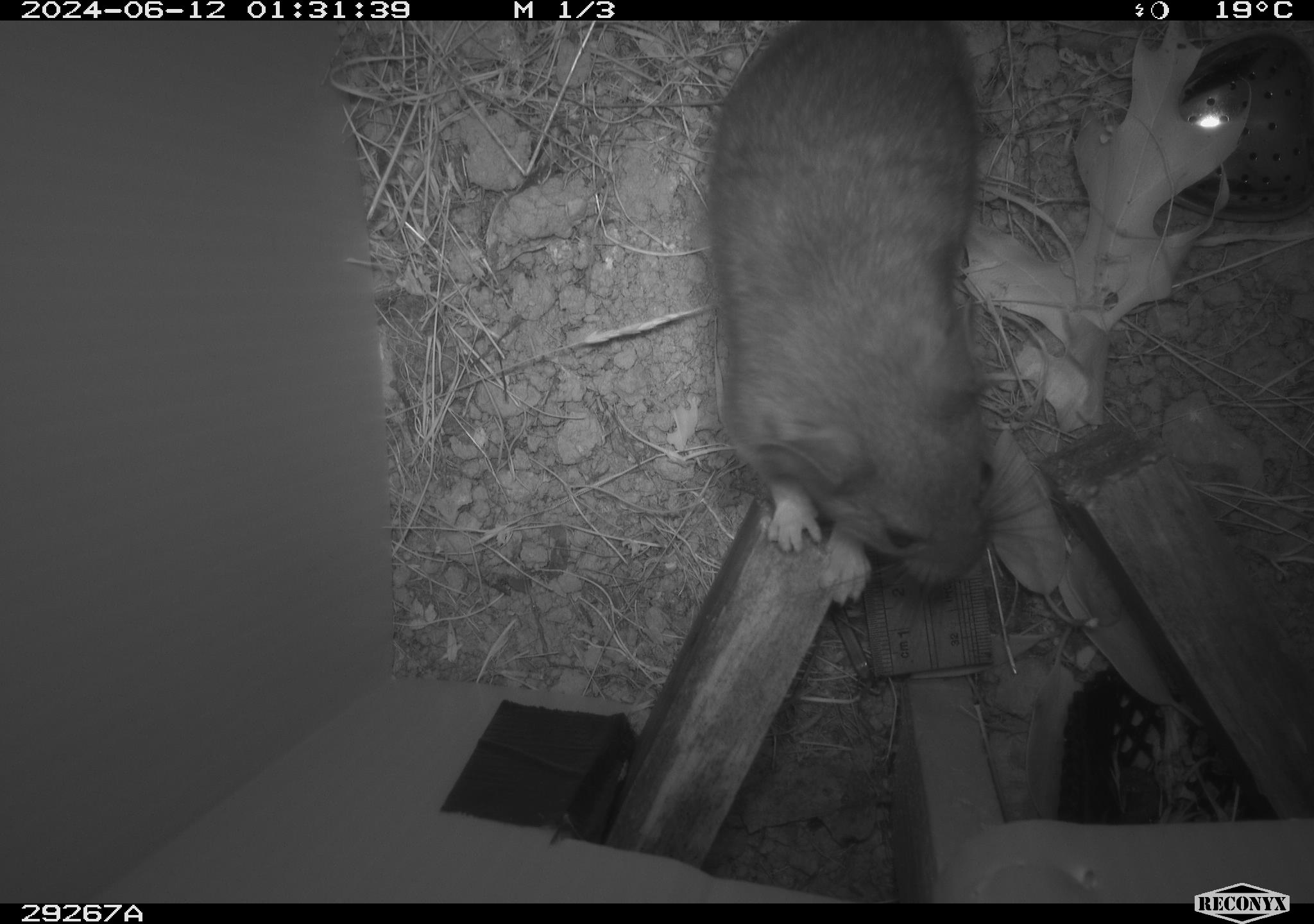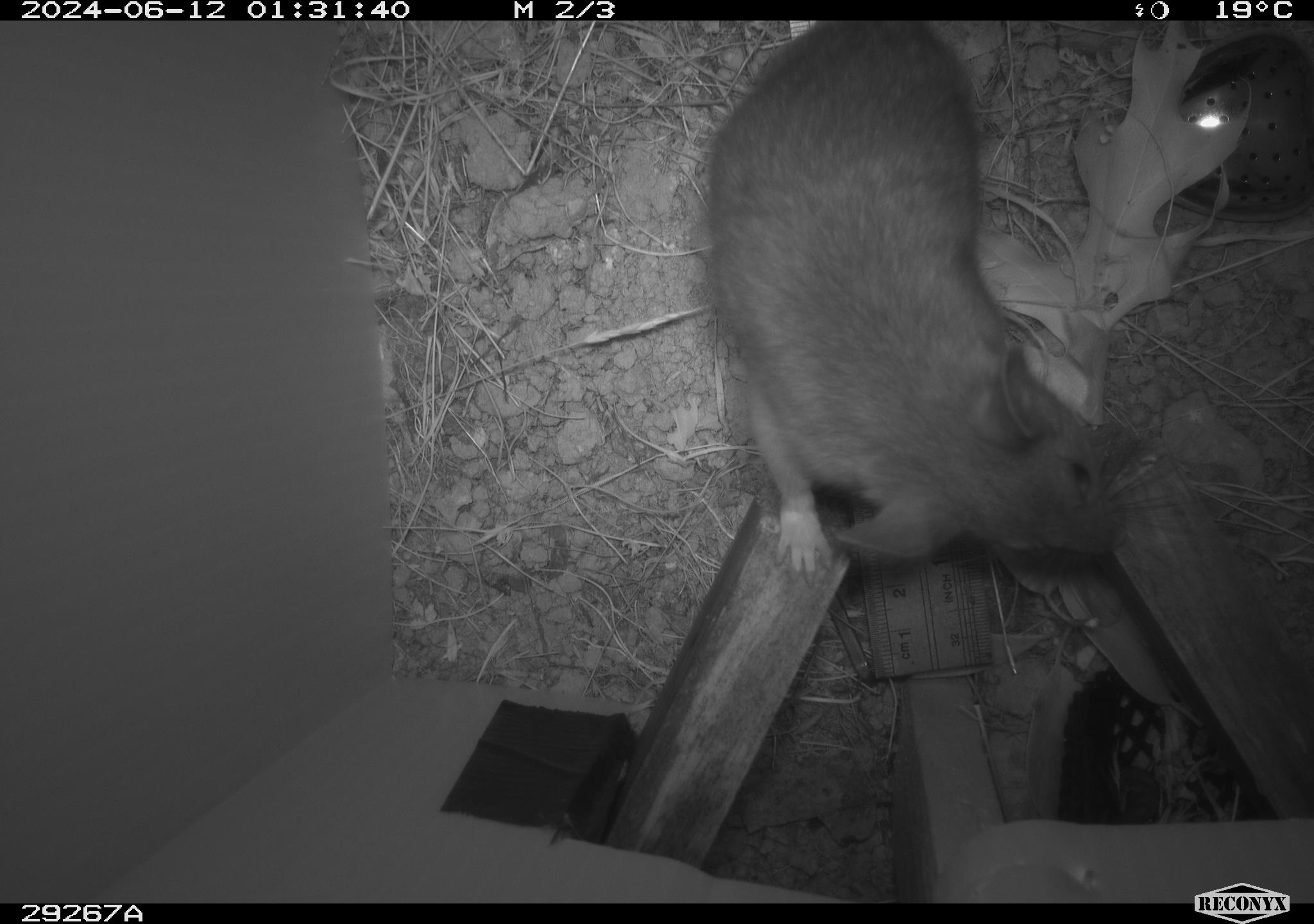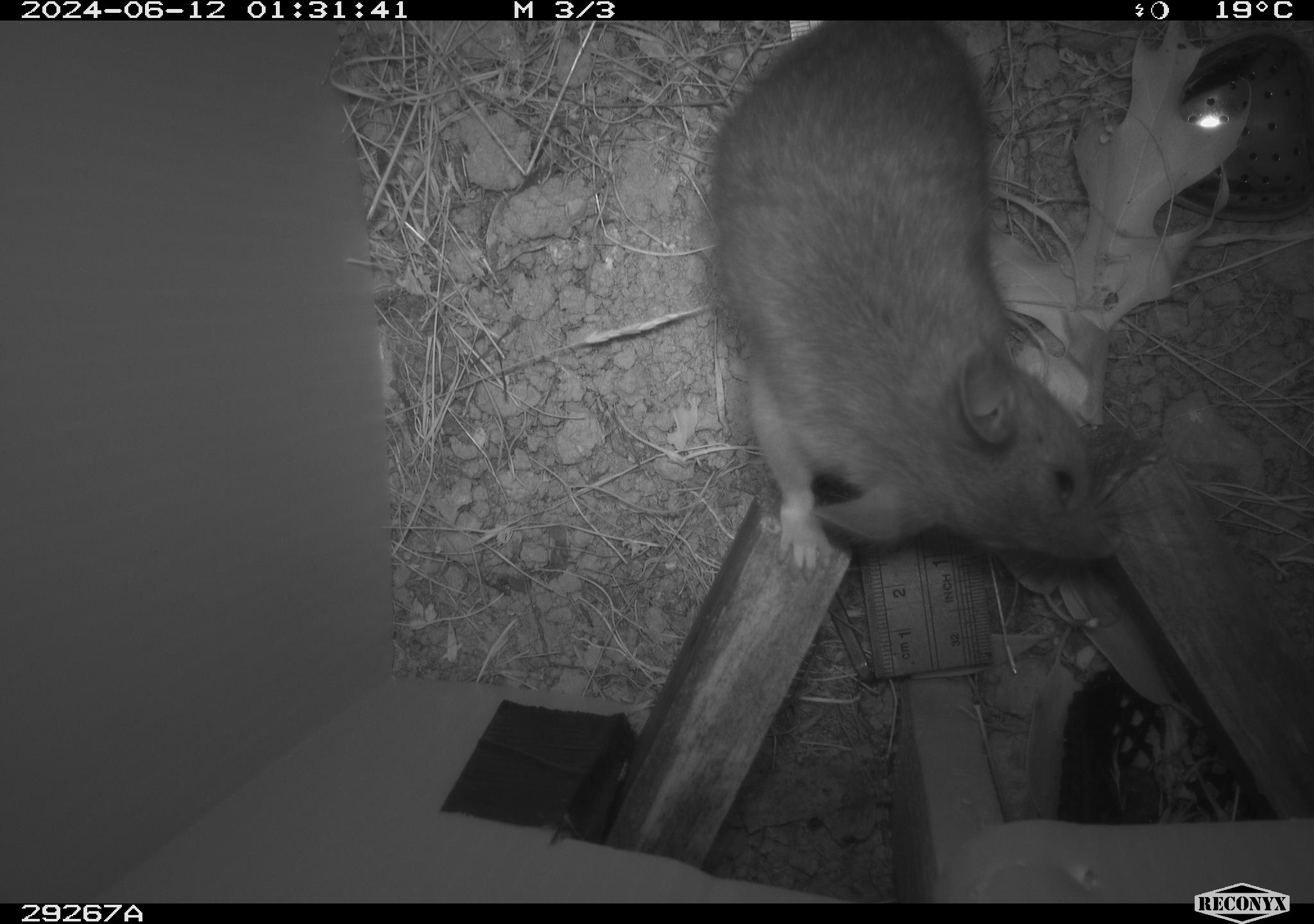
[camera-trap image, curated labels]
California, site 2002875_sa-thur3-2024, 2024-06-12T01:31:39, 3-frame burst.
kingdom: Animalia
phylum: Chordata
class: Mammalia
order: Rodentia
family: Cricetidae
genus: Neotoma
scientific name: Neotoma fuscipes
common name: dusky-footed woodrat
Dusky-footed woodrat (Neotoma fuscipes).